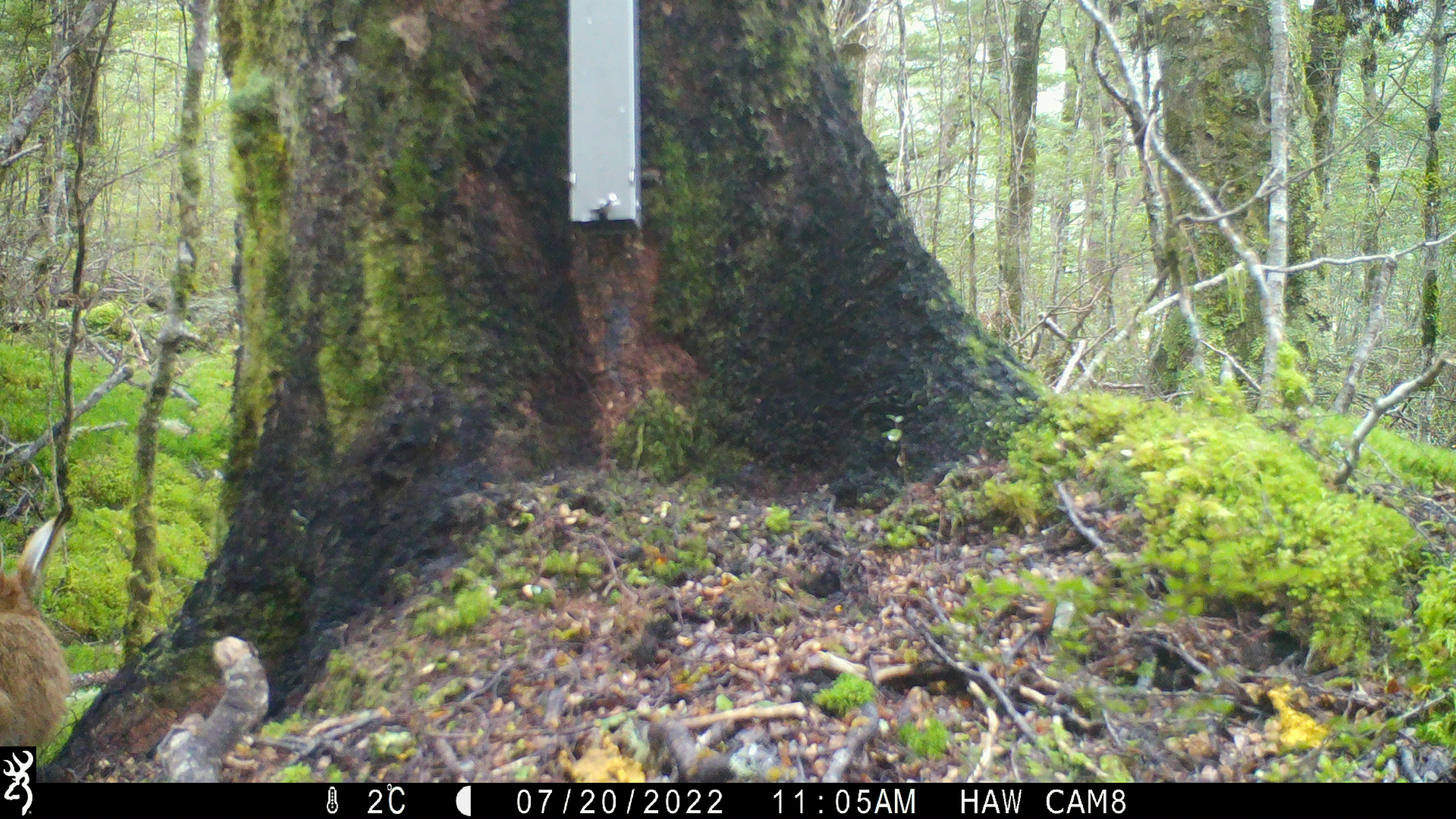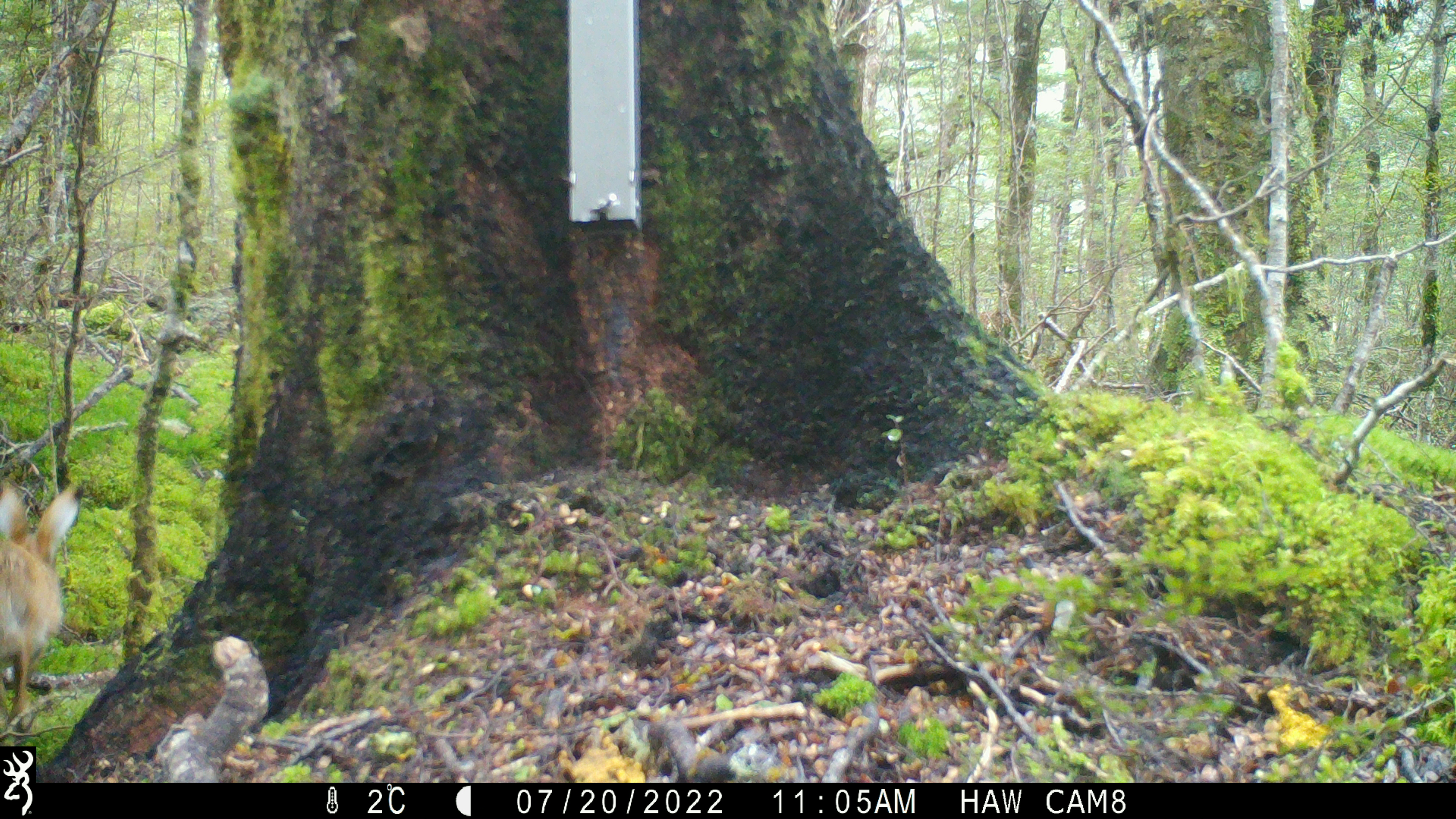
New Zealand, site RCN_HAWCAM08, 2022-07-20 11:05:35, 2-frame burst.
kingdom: Animalia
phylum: Chordata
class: Mammalia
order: Lagomorpha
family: Leporidae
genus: Lepus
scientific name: Lepus europaeus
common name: brown hare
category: hare